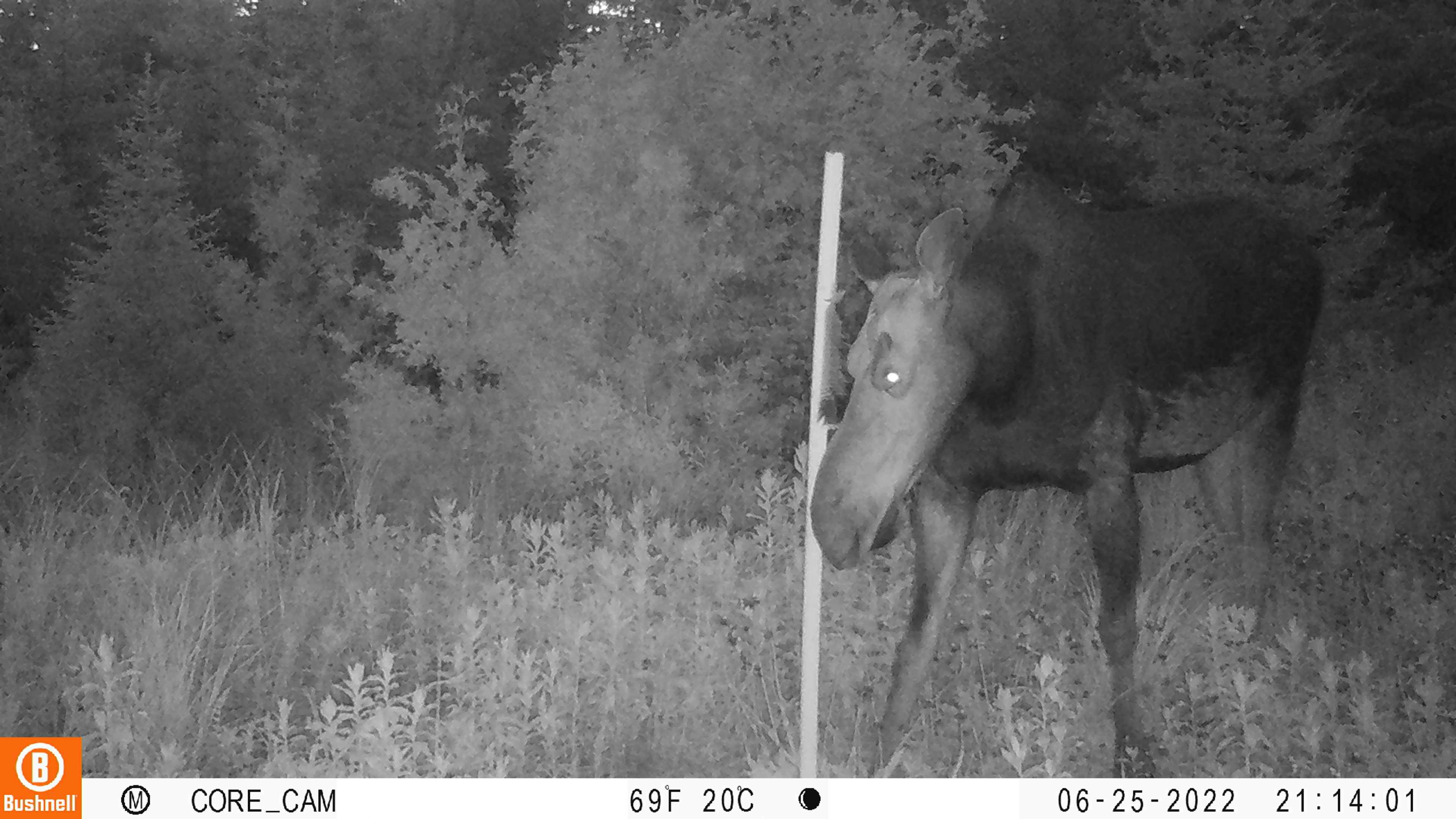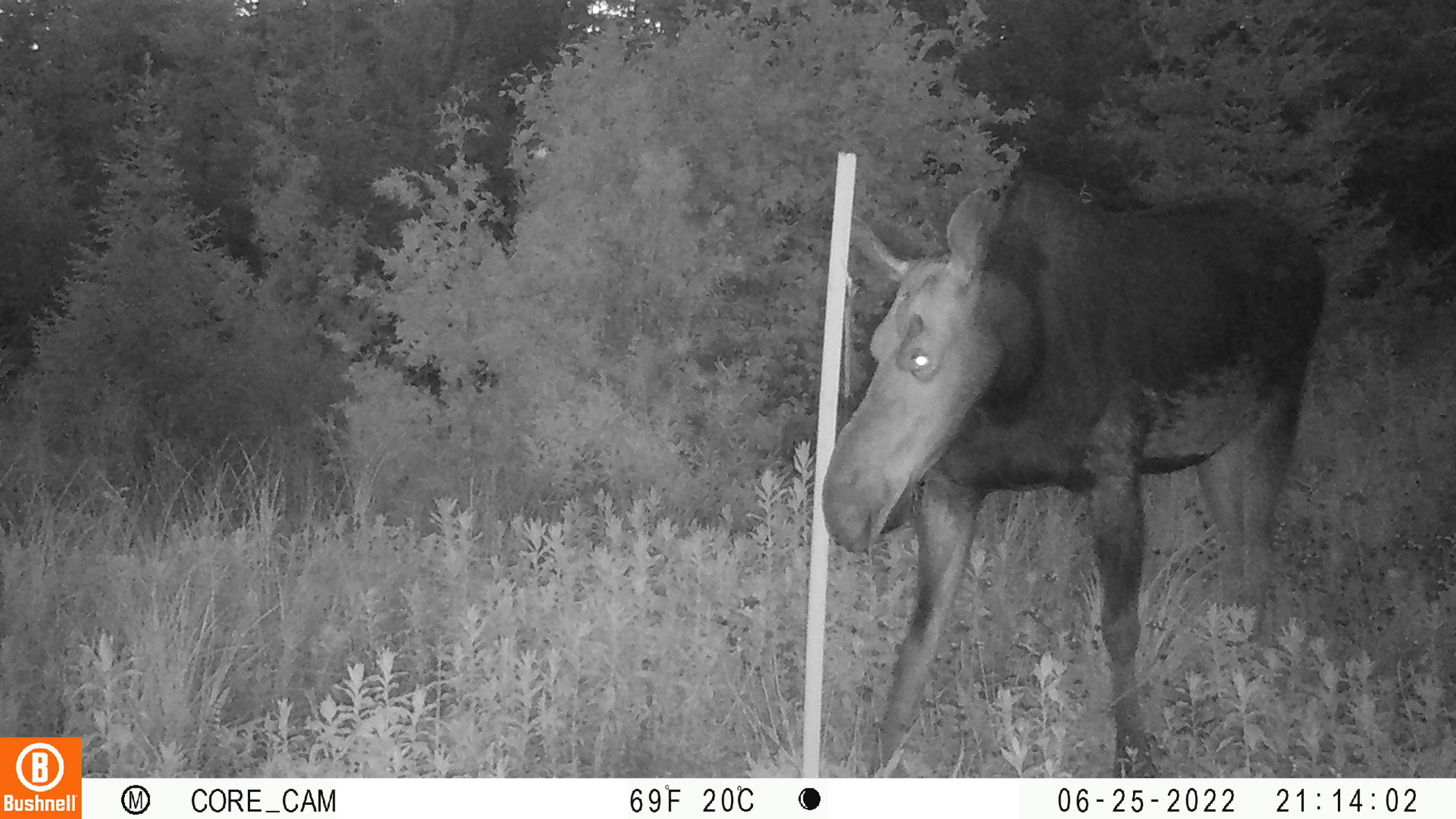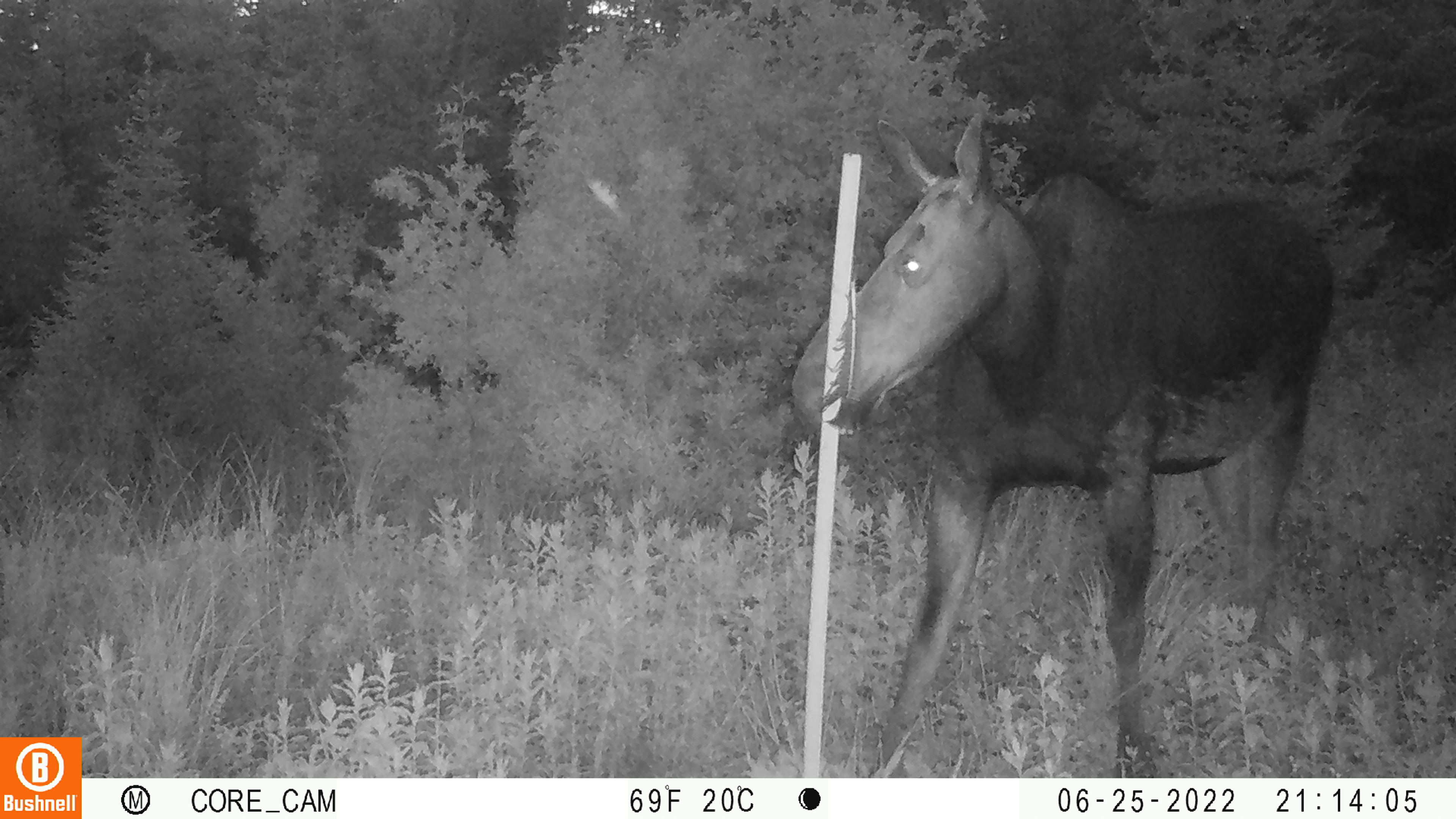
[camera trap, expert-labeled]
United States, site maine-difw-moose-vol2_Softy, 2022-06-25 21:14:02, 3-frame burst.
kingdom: Animalia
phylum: Chordata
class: Mammalia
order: Artiodactyla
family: Cervidae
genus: Alces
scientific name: Alces alces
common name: moose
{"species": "moose (Alces alces)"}